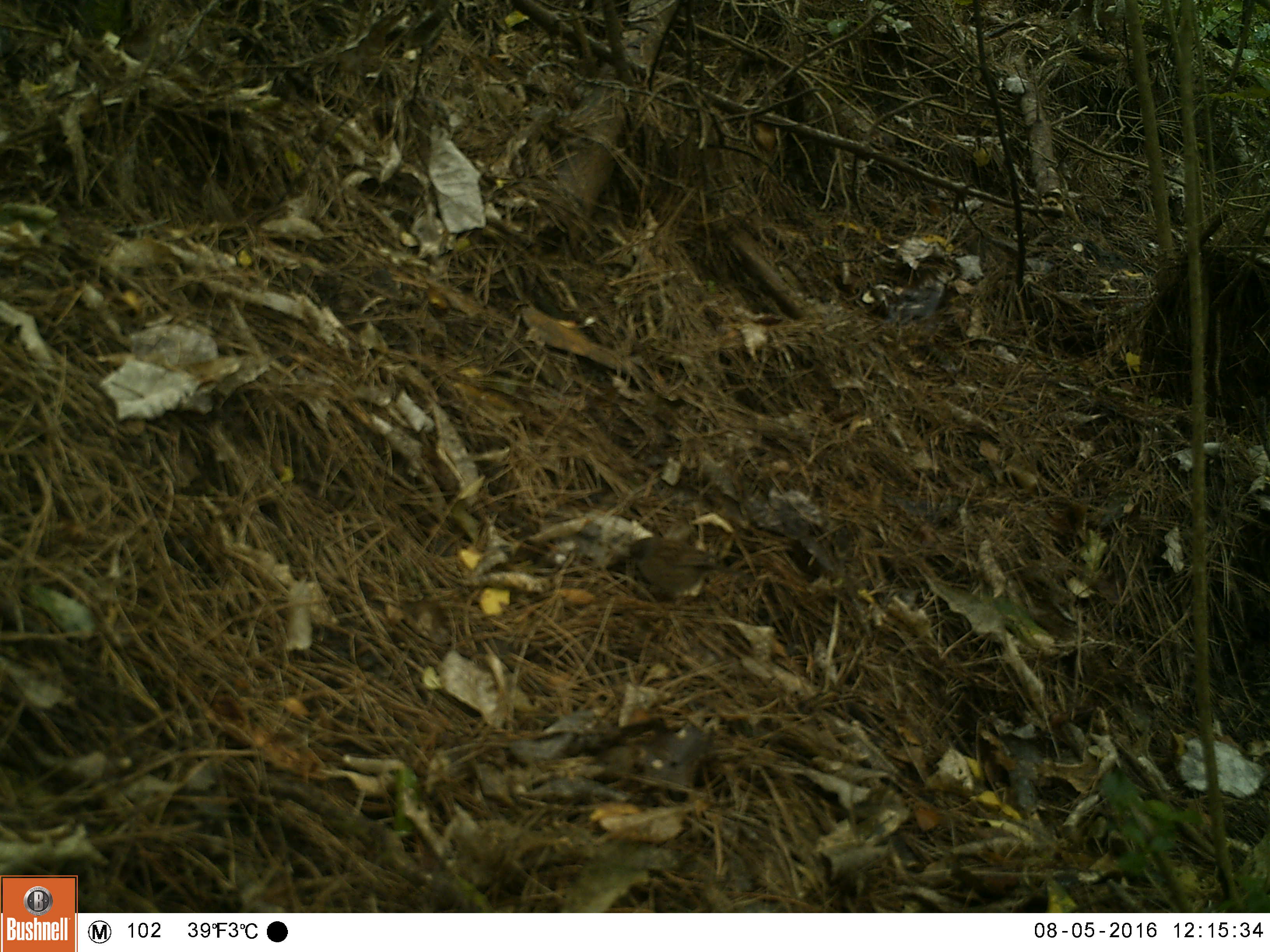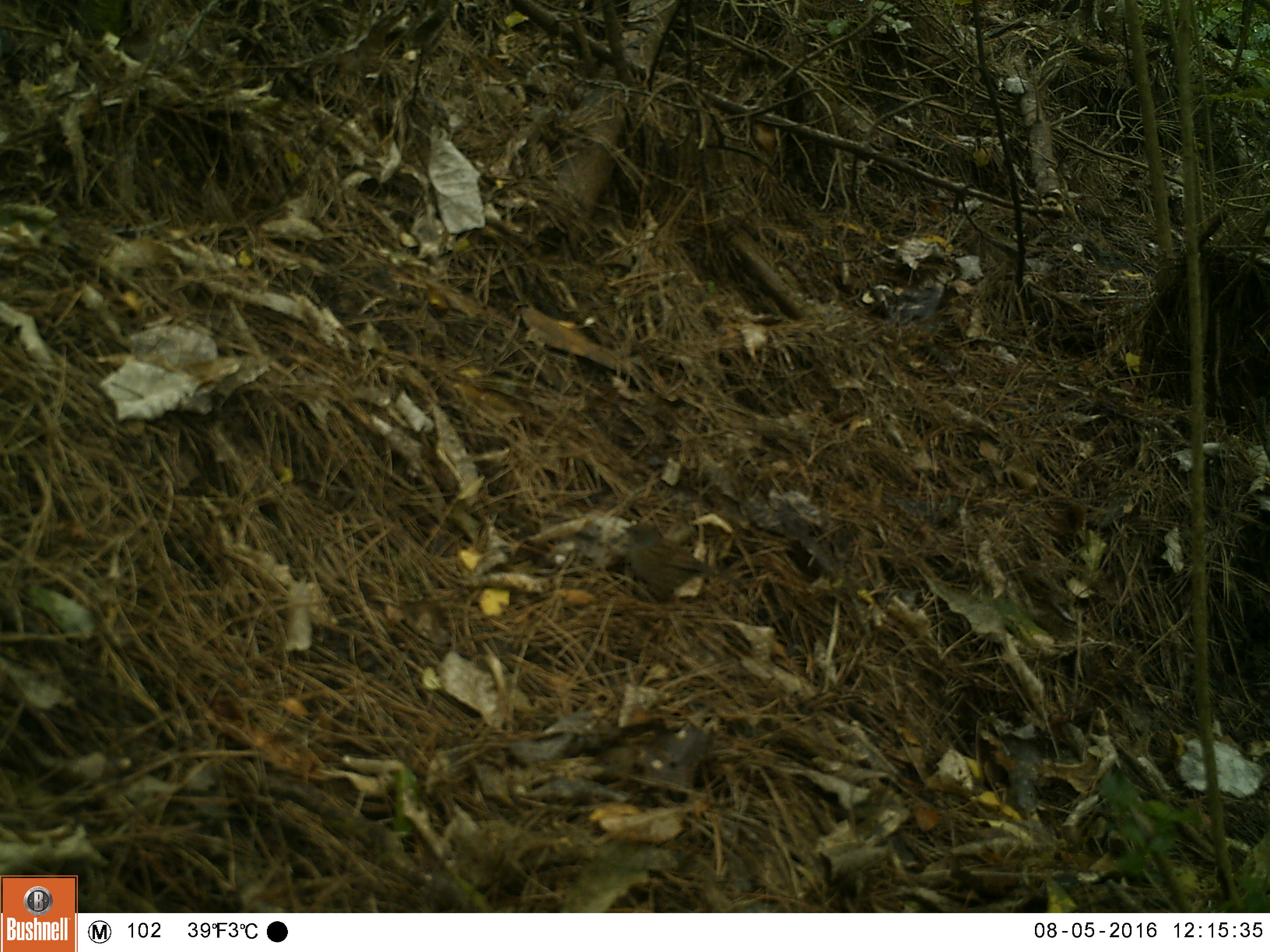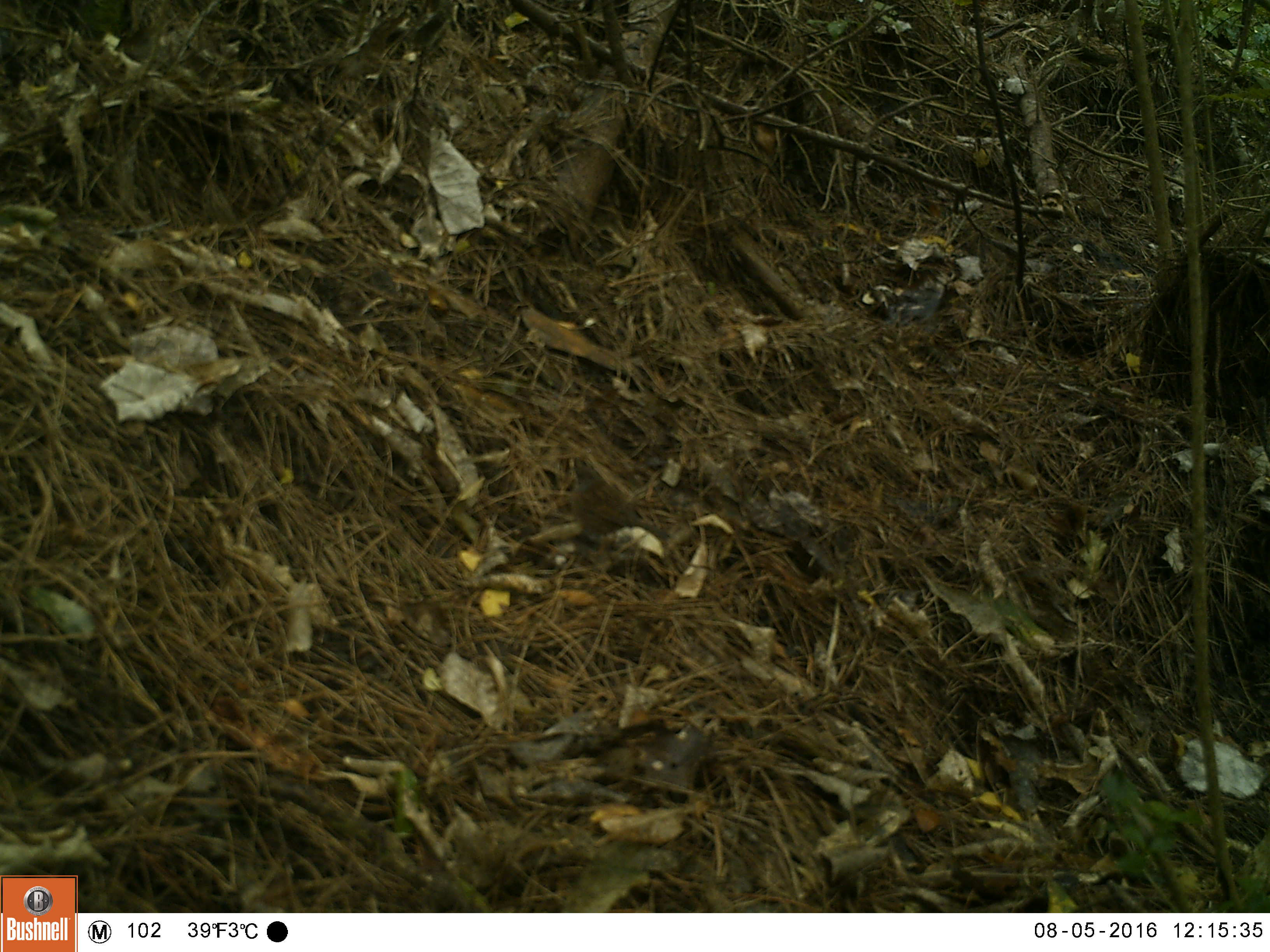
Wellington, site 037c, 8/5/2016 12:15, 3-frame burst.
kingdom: Animalia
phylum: Chordata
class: Aves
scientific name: Aves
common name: bird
Bird (Aves).